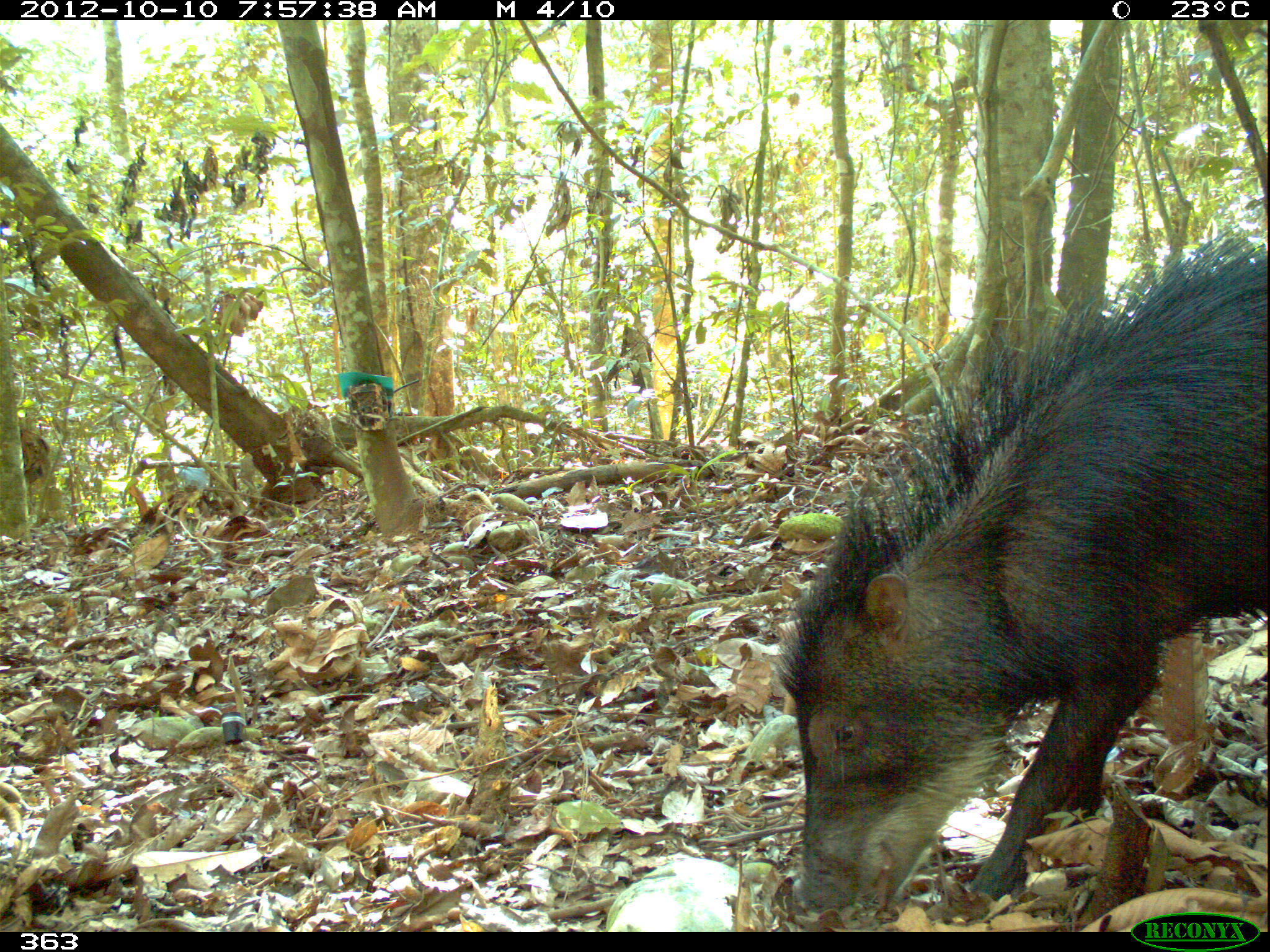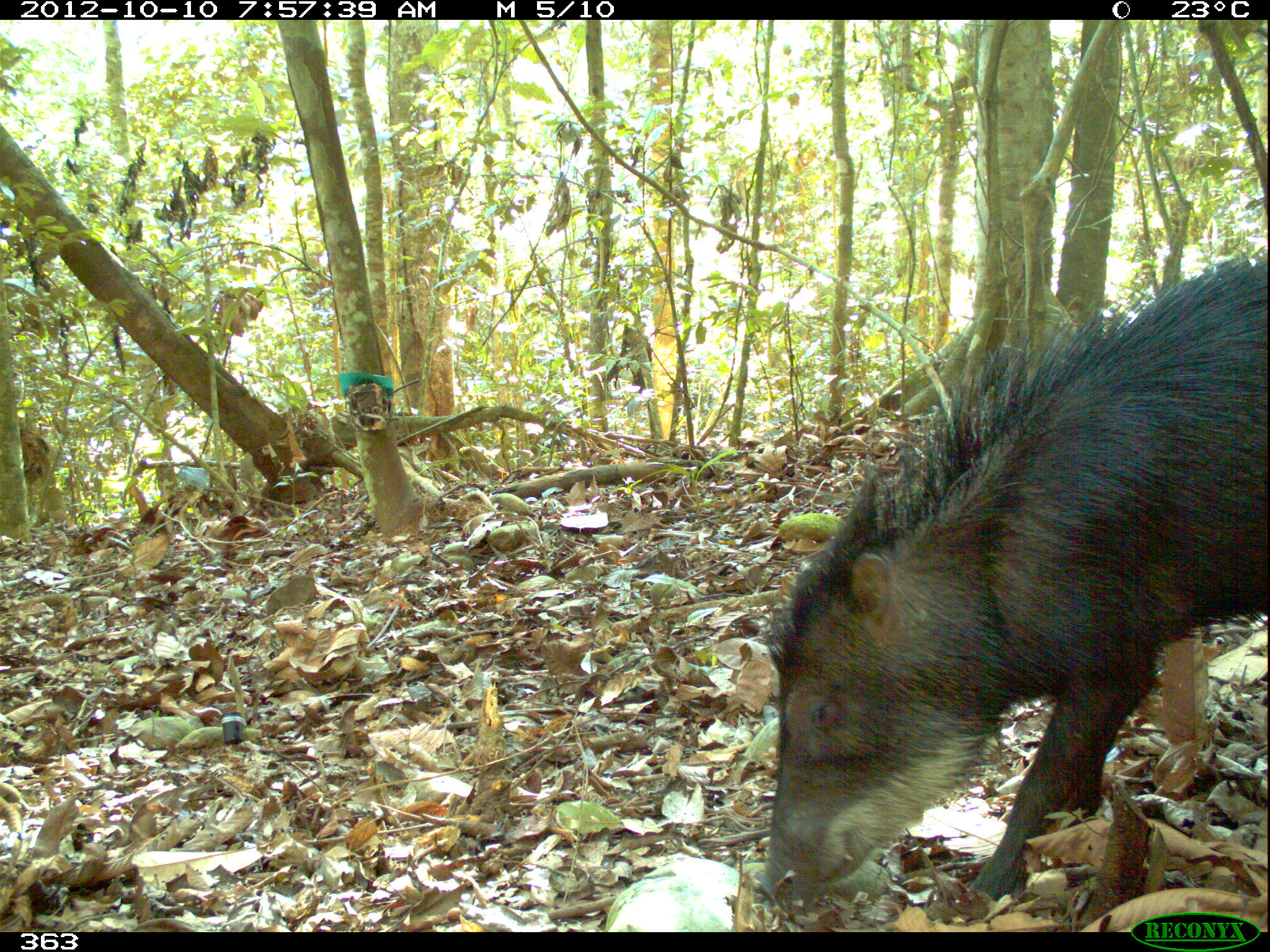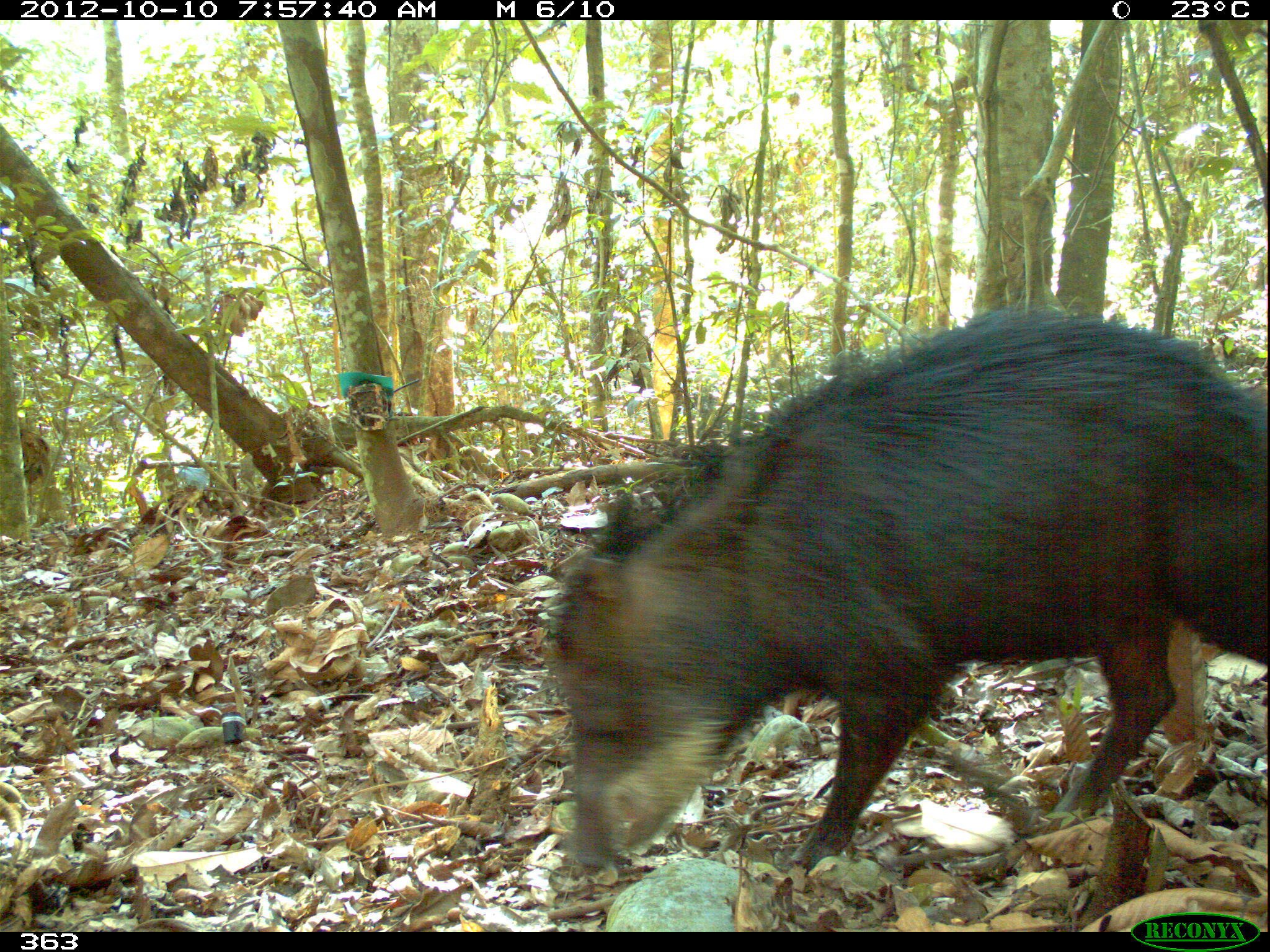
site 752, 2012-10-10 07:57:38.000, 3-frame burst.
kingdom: Animalia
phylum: Chordata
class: Mammalia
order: Artiodactyla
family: Tayassuidae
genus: Tayassu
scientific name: Tayassu pecari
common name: white-lipped peccary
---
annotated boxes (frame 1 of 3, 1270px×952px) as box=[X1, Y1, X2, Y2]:
tayassu pecari: box=[776, 228, 1270, 930]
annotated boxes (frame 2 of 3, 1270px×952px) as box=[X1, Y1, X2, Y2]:
tayassu pecari: box=[750, 252, 1269, 904]